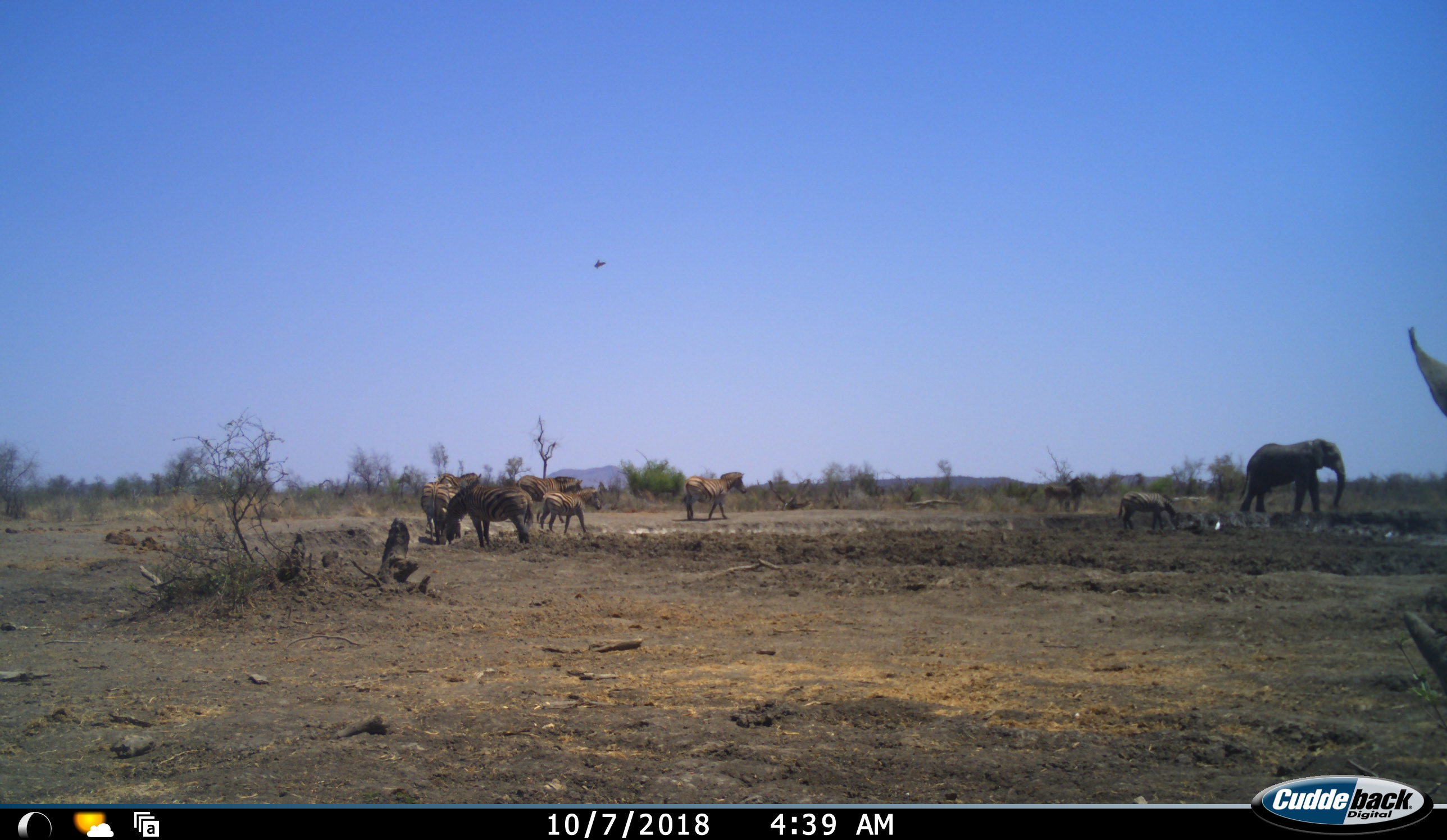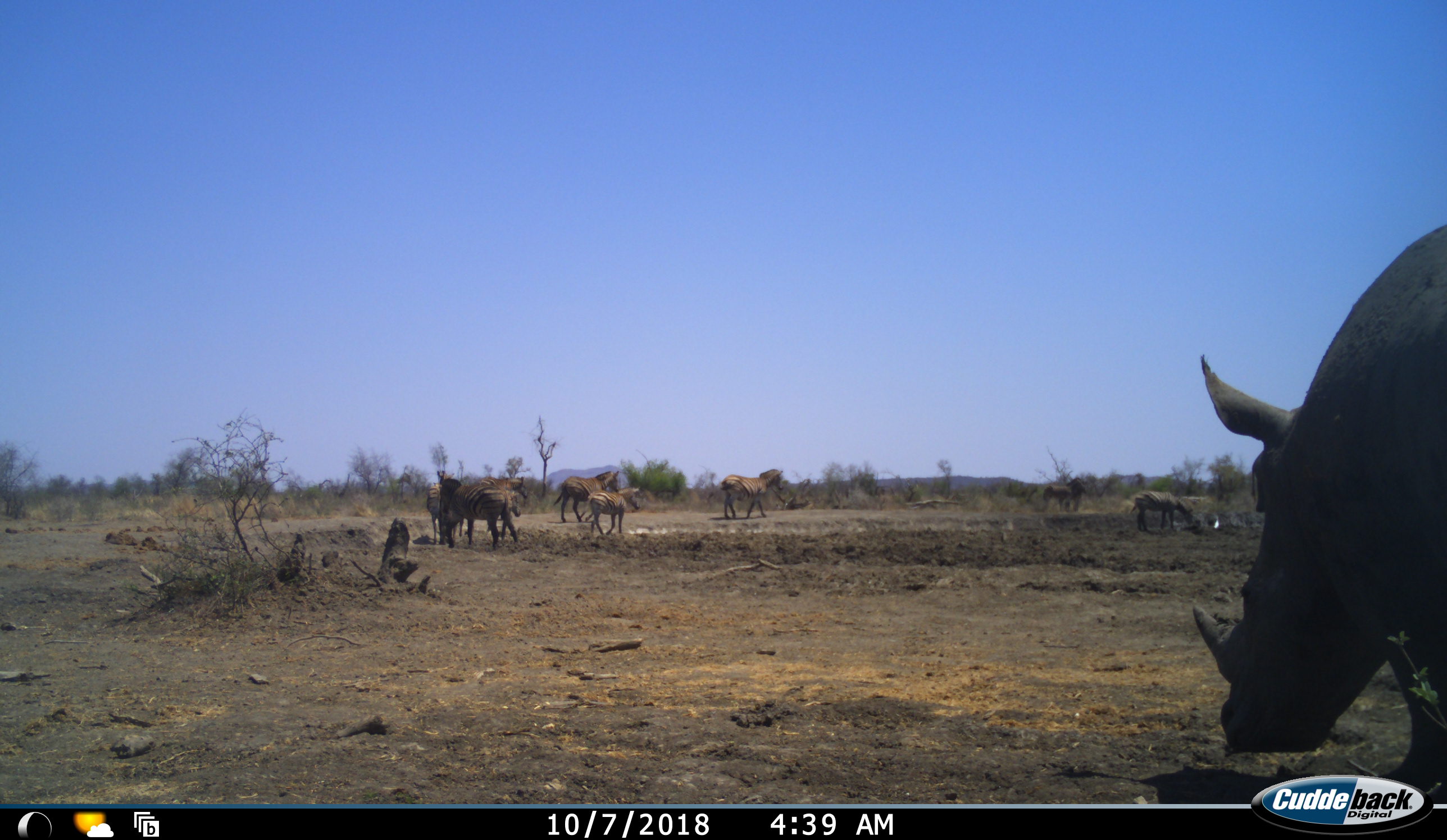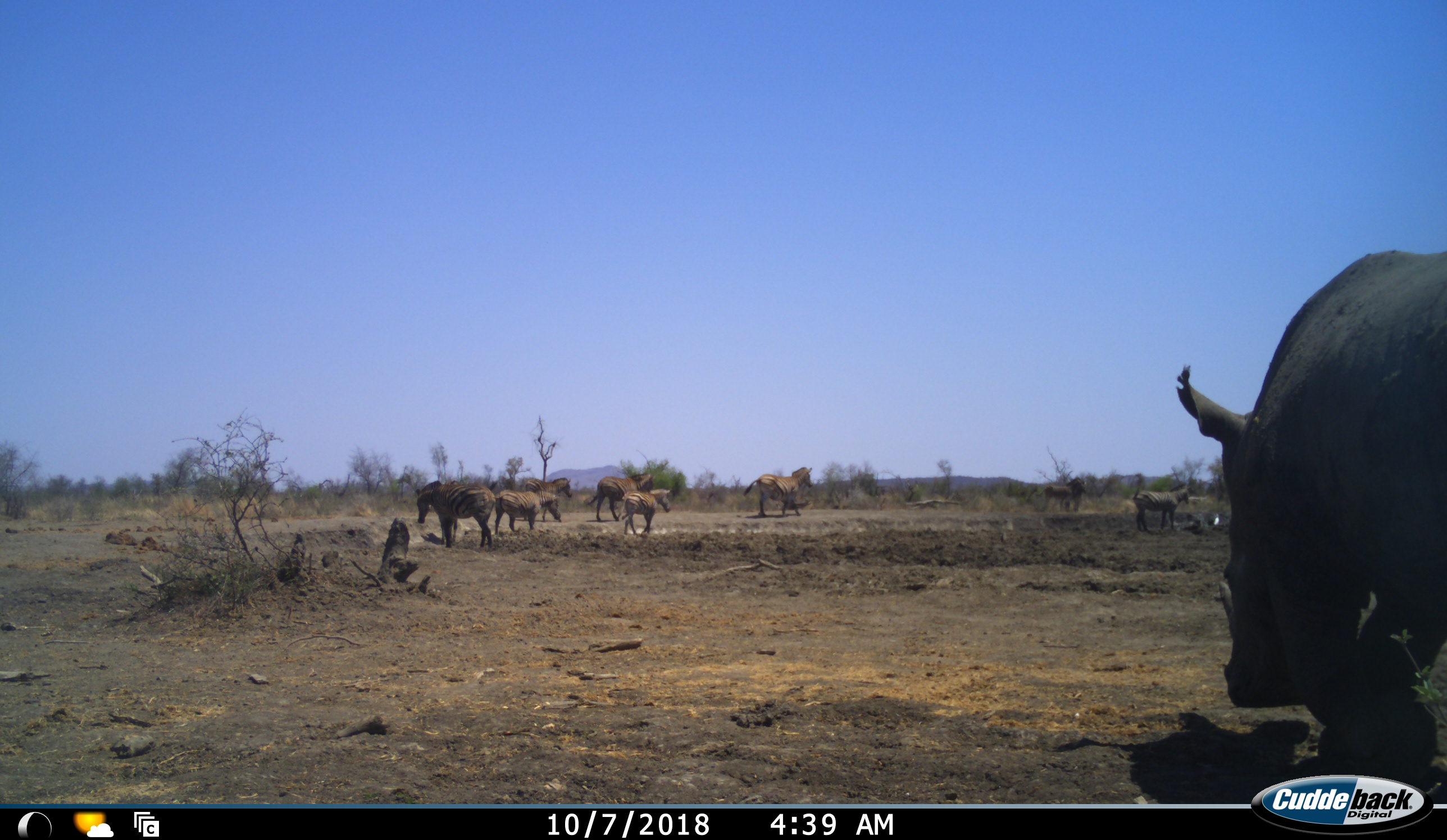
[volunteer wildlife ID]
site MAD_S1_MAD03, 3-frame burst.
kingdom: Animalia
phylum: Chordata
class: Mammalia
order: Proboscidea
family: Elephantidae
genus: Loxodonta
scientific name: Loxodonta africana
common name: african bush elephant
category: elephant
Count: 1.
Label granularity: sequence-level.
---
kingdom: Animalia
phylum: Chordata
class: Mammalia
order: Perissodactyla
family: Rhinocerotidae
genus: Diceros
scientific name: Diceros bicornis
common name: black rhinoceros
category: rhinocerosblack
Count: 1.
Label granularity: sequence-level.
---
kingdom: Animalia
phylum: Chordata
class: Mammalia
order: Perissodactyla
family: Equidae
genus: Equus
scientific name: Equus quagga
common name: plains zebra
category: zebraplains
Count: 8.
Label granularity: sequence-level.